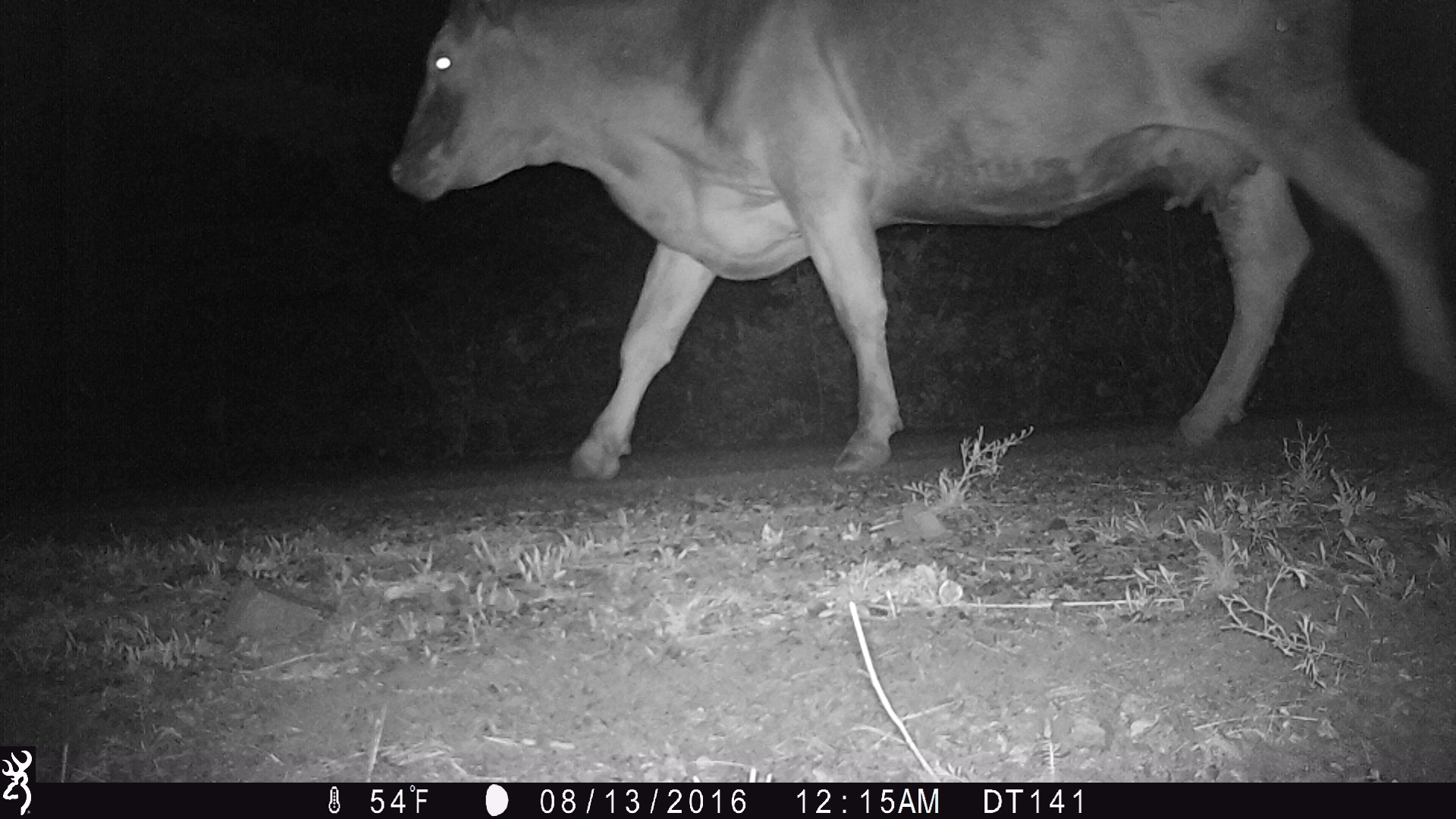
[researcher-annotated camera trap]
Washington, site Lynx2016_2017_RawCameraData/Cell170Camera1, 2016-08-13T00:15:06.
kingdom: Animalia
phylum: Chordata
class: Mammalia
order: Artiodactyla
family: Bovidae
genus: Bos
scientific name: Bos taurus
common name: domestic cattle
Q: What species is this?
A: Domestic cattle (Bos taurus).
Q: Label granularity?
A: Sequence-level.